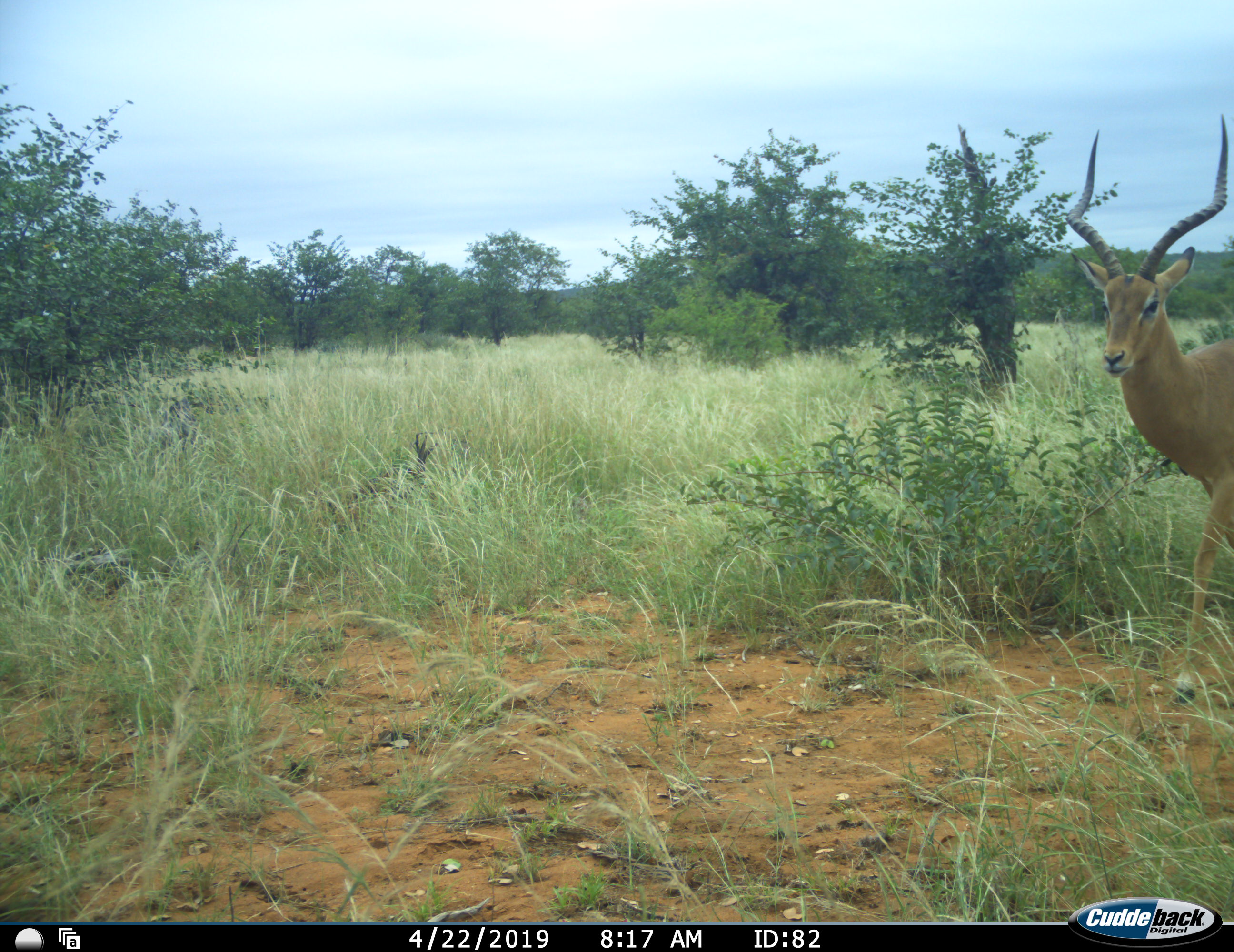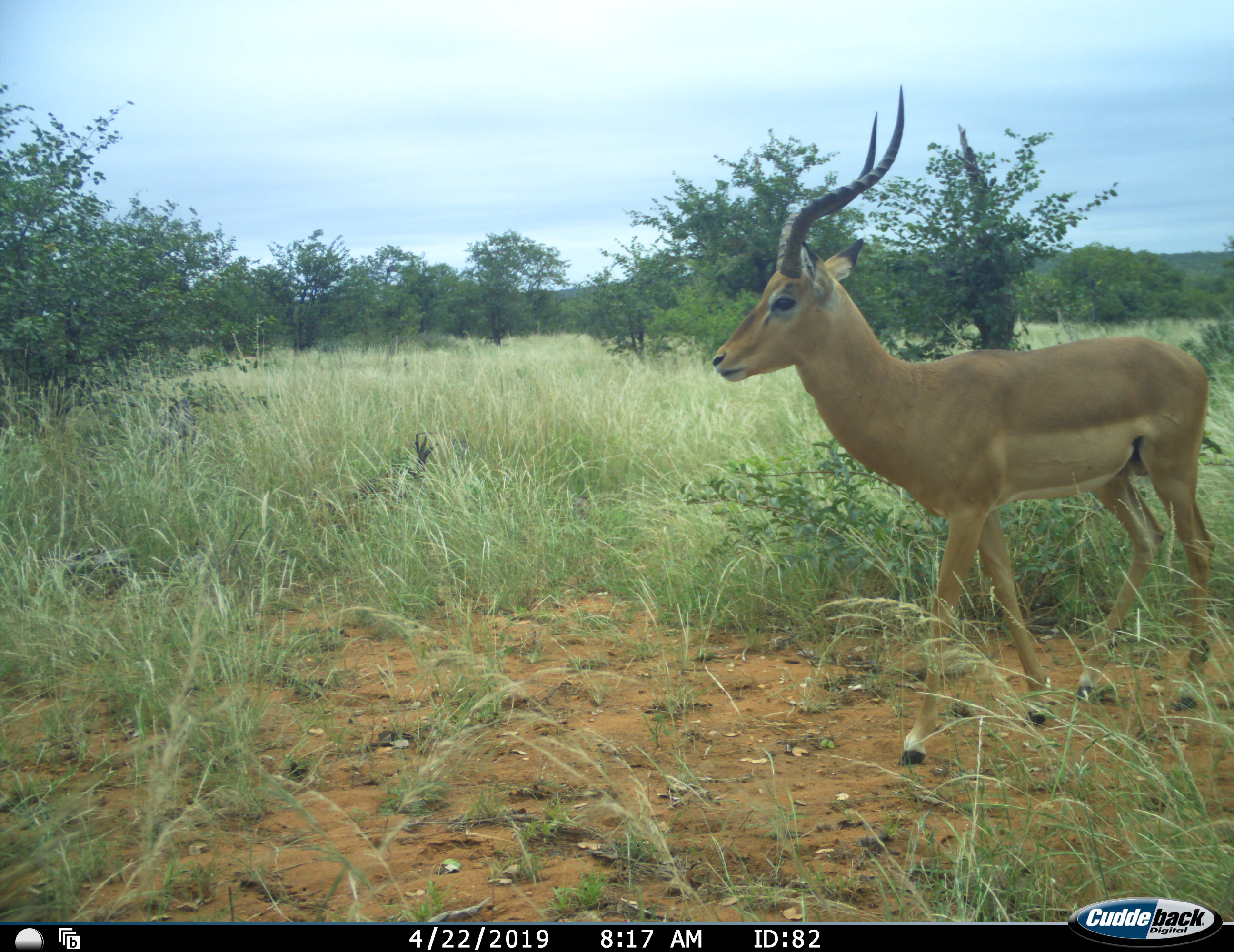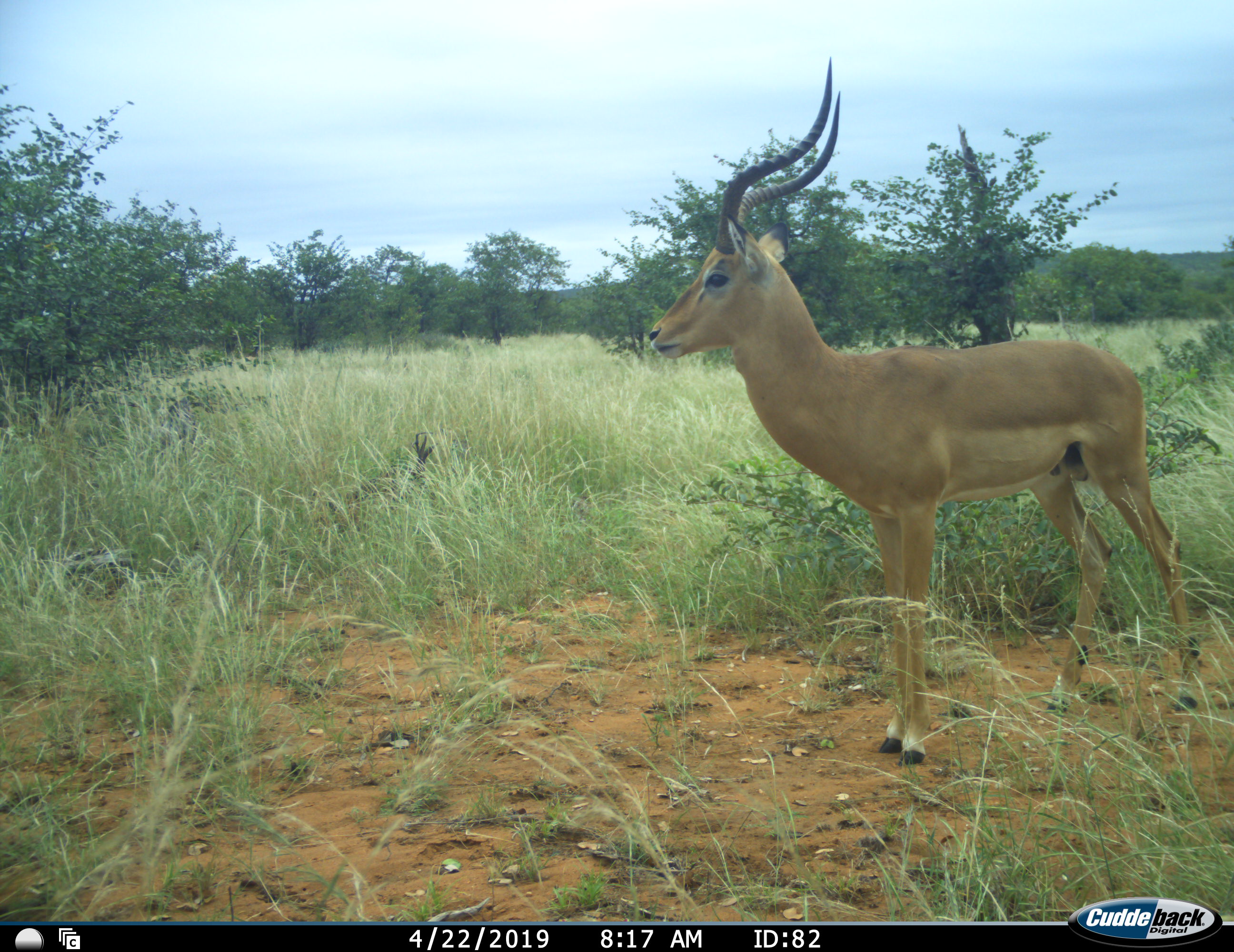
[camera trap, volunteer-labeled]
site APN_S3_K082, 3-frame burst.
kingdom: Animalia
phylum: Chordata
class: Mammalia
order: Artiodactyla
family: Bovidae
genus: Aepyceros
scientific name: Aepyceros melampus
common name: impala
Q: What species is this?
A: Impala (Aepyceros melampus).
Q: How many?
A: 1.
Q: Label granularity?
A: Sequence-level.